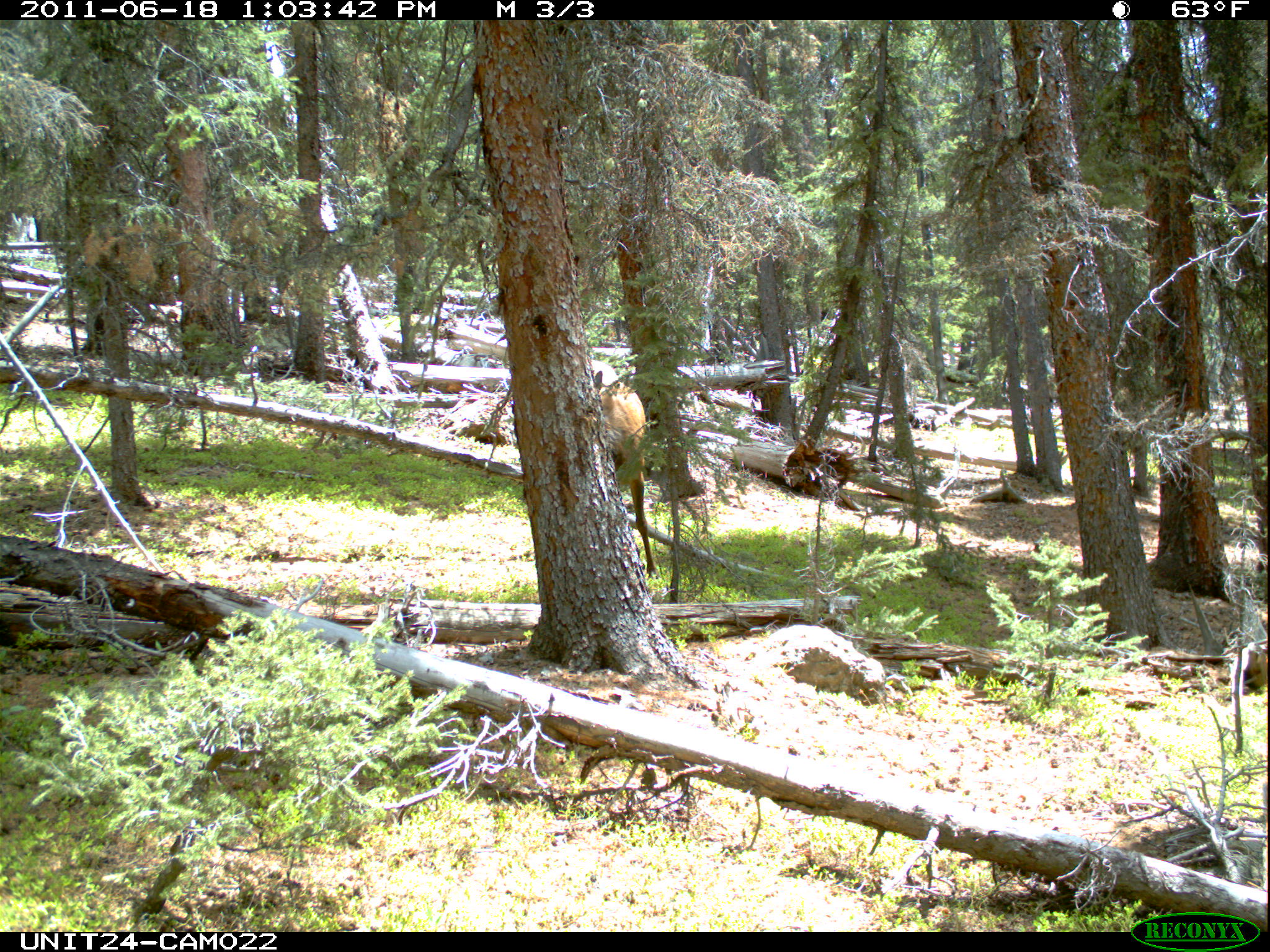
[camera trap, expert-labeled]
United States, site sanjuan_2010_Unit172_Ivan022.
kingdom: Animalia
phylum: Chordata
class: Mammalia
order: Artiodactyla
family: Cervidae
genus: Cervus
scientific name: Cervus elaphus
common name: red deer